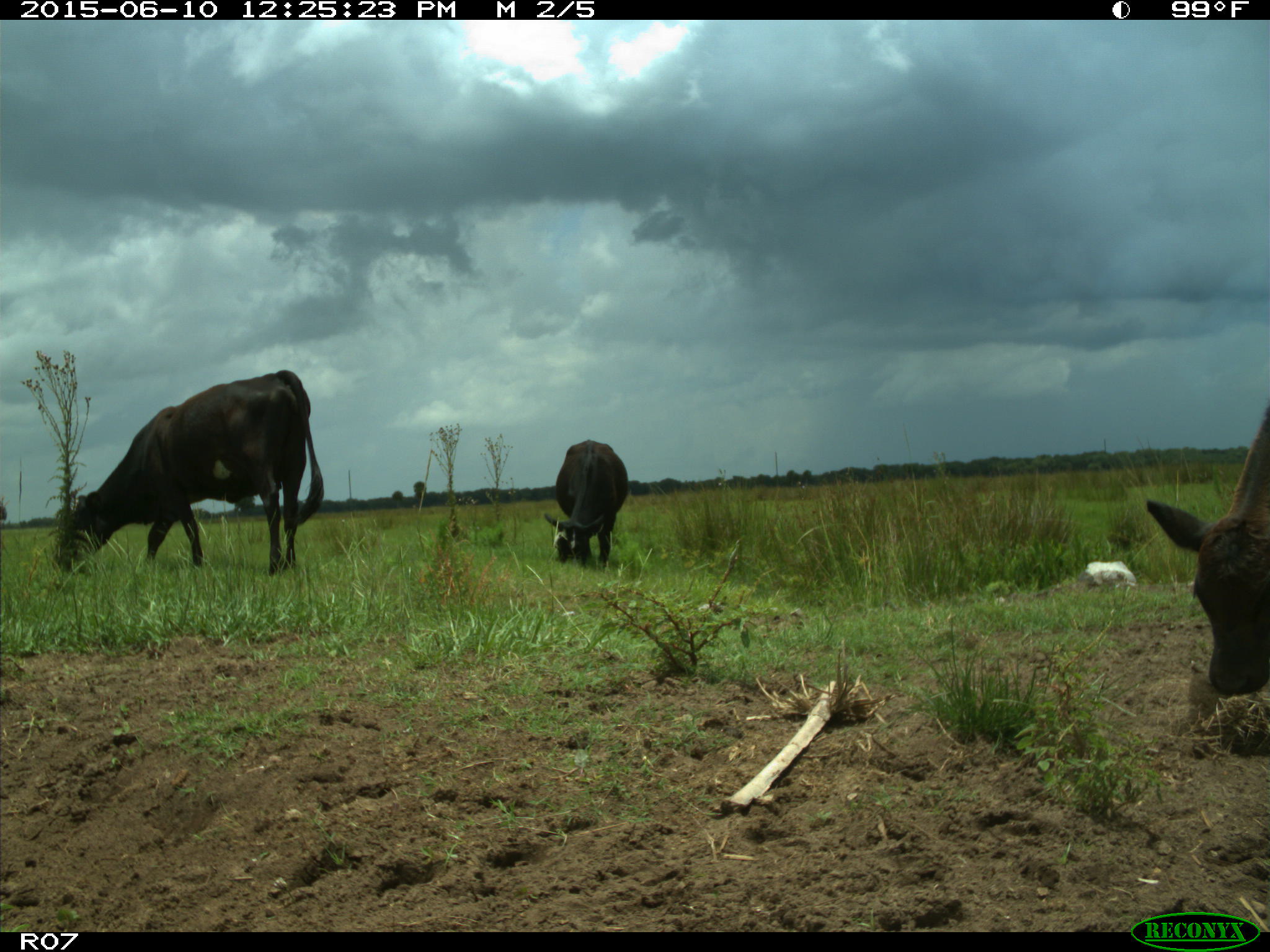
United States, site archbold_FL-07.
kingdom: Animalia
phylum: Chordata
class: Mammalia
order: Artiodactyla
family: Bovidae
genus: Bos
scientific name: Bos taurus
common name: domestic cow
Bos taurus (domestic cow).